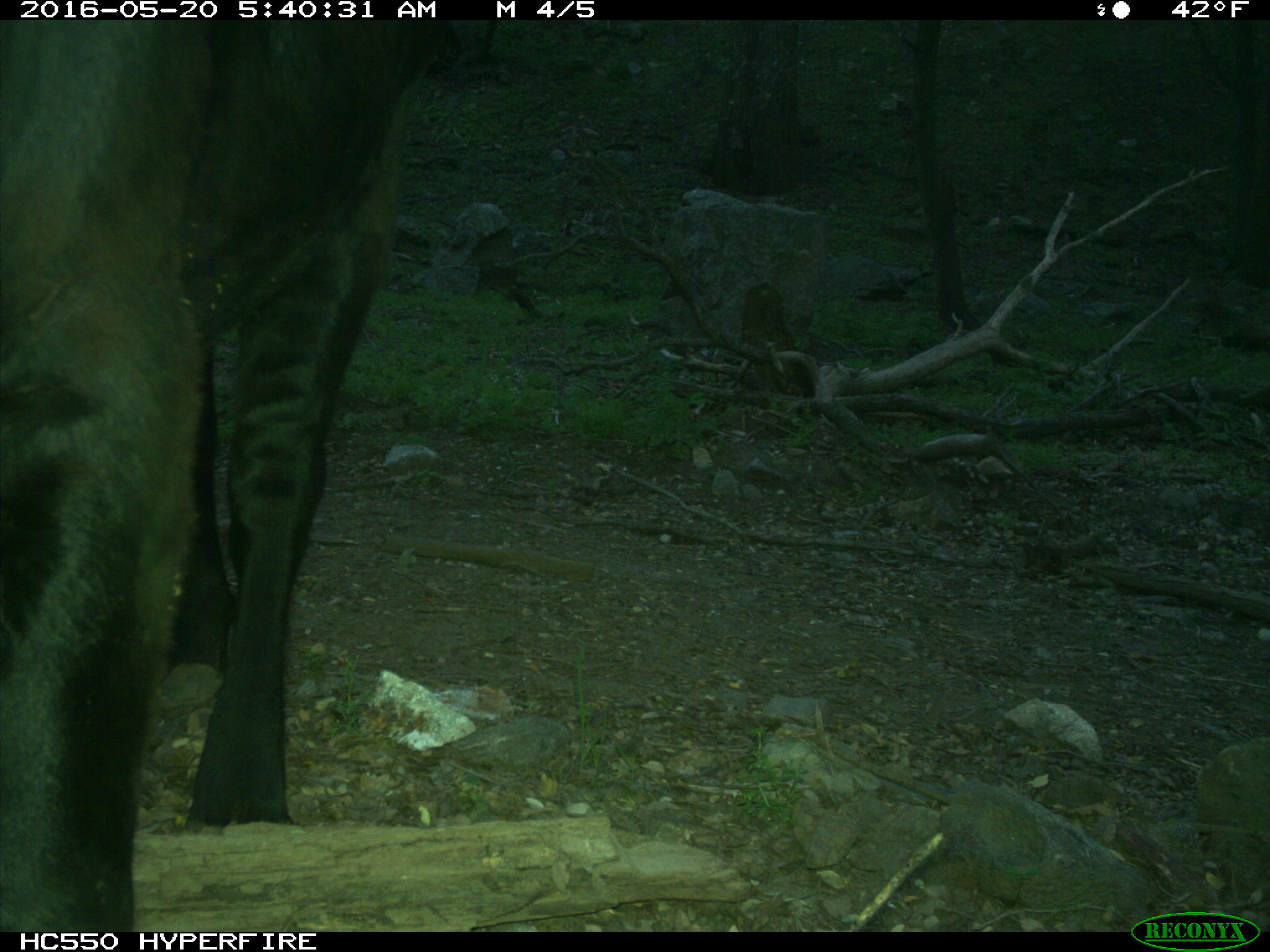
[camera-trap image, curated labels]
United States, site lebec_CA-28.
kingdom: Animalia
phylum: Chordata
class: Mammalia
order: Artiodactyla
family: Bovidae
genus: Bos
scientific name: Bos taurus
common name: domestic cow